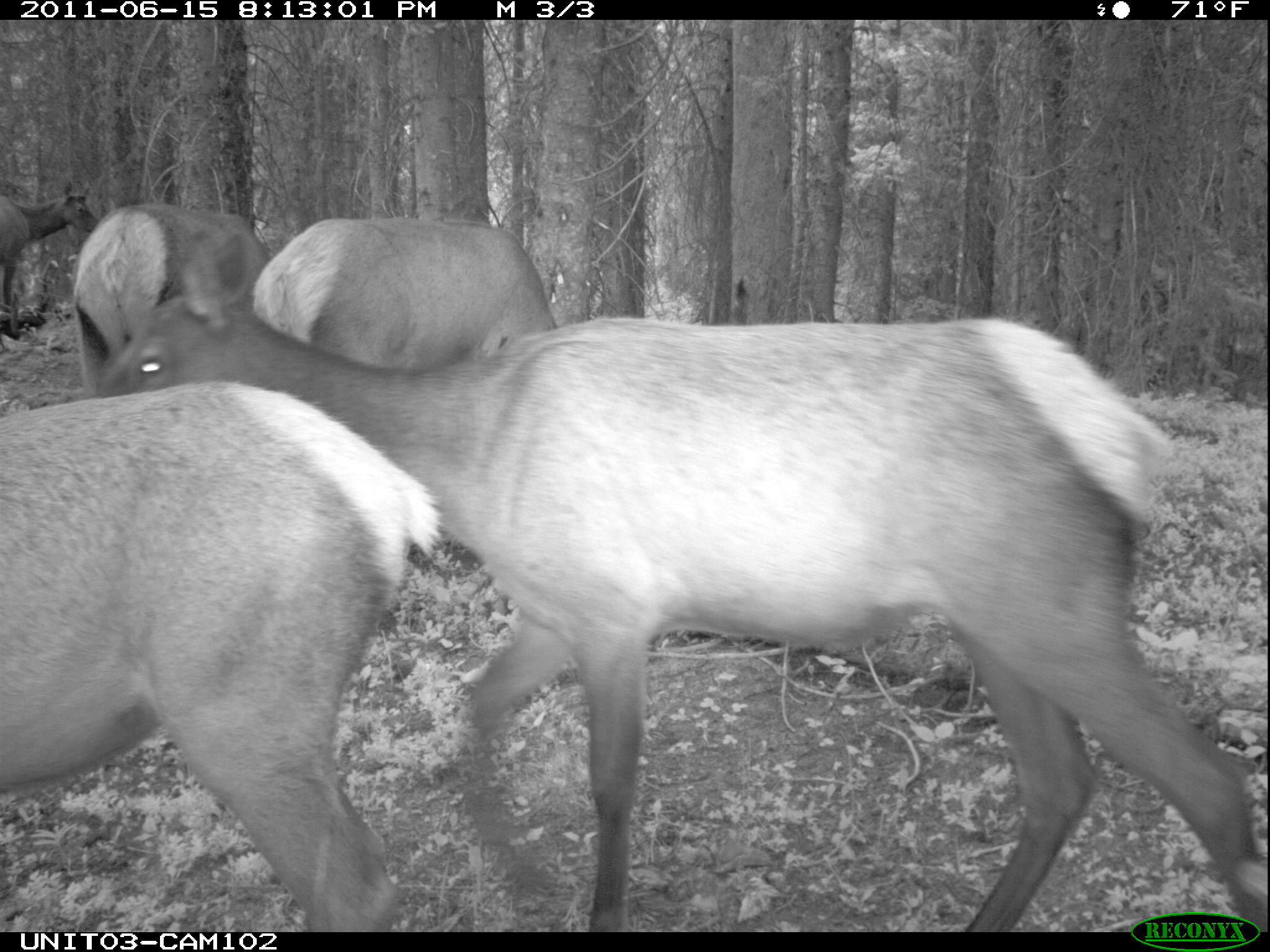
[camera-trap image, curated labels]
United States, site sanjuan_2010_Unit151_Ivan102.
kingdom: Animalia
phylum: Chordata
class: Mammalia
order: Artiodactyla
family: Cervidae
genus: Cervus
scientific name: Cervus elaphus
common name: red deer